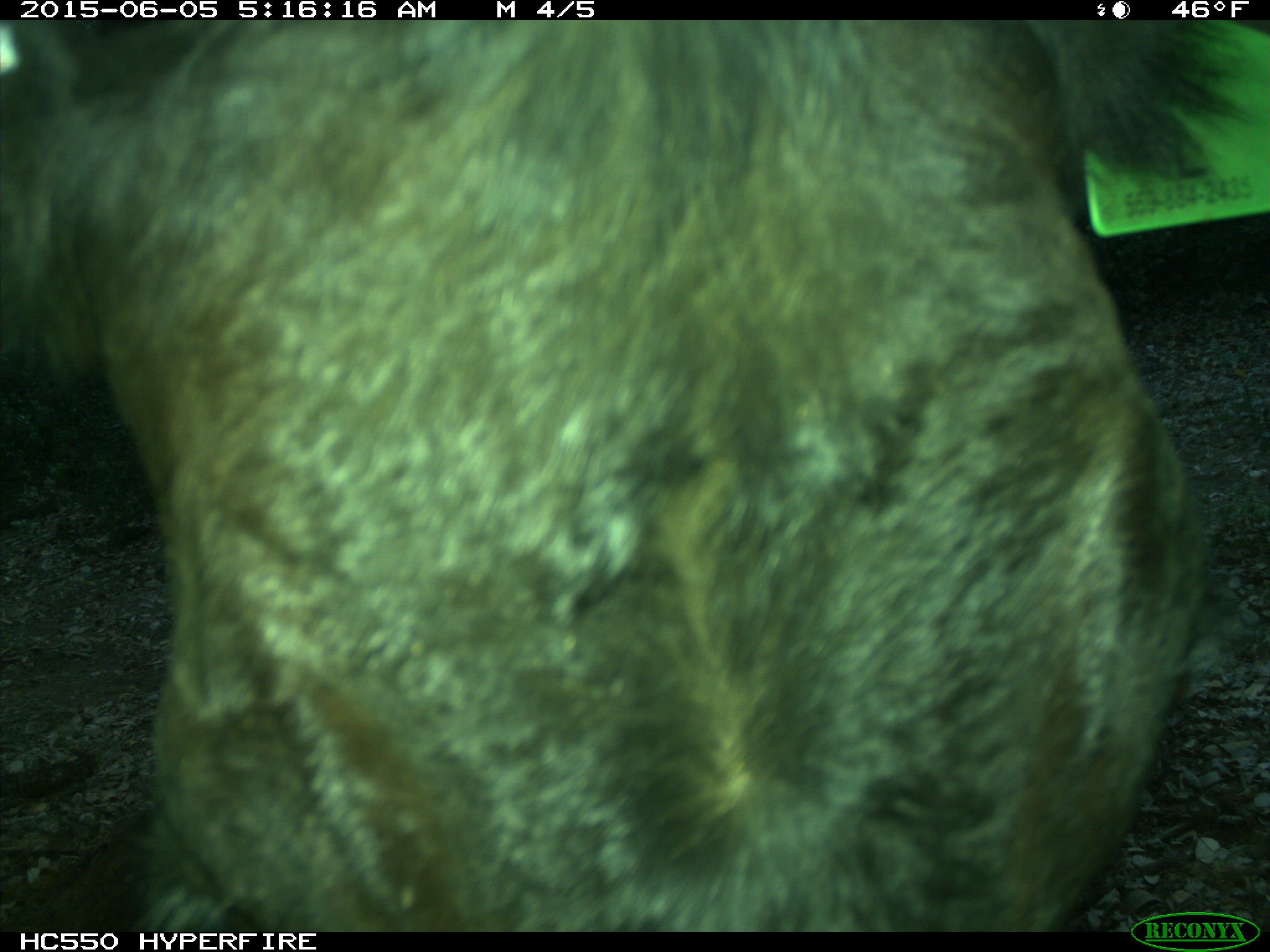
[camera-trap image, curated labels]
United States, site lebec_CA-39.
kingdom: Animalia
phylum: Chordata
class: Mammalia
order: Artiodactyla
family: Bovidae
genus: Bos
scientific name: Bos taurus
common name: domestic cow